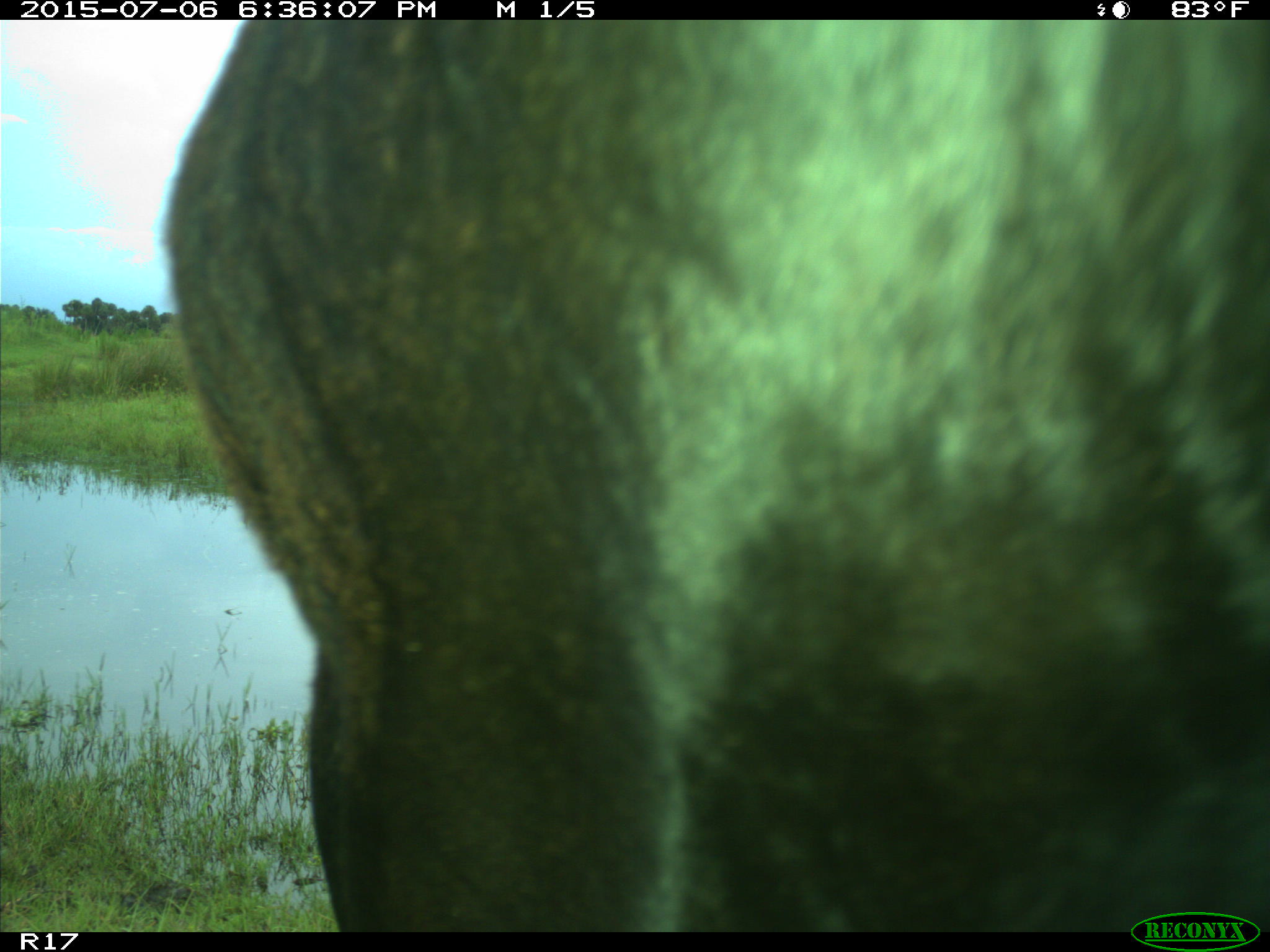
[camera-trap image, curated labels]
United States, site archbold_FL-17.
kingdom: Animalia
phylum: Chordata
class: Mammalia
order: Artiodactyla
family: Bovidae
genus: Bos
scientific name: Bos taurus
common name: domestic cow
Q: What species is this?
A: Bos taurus (domestic cow).